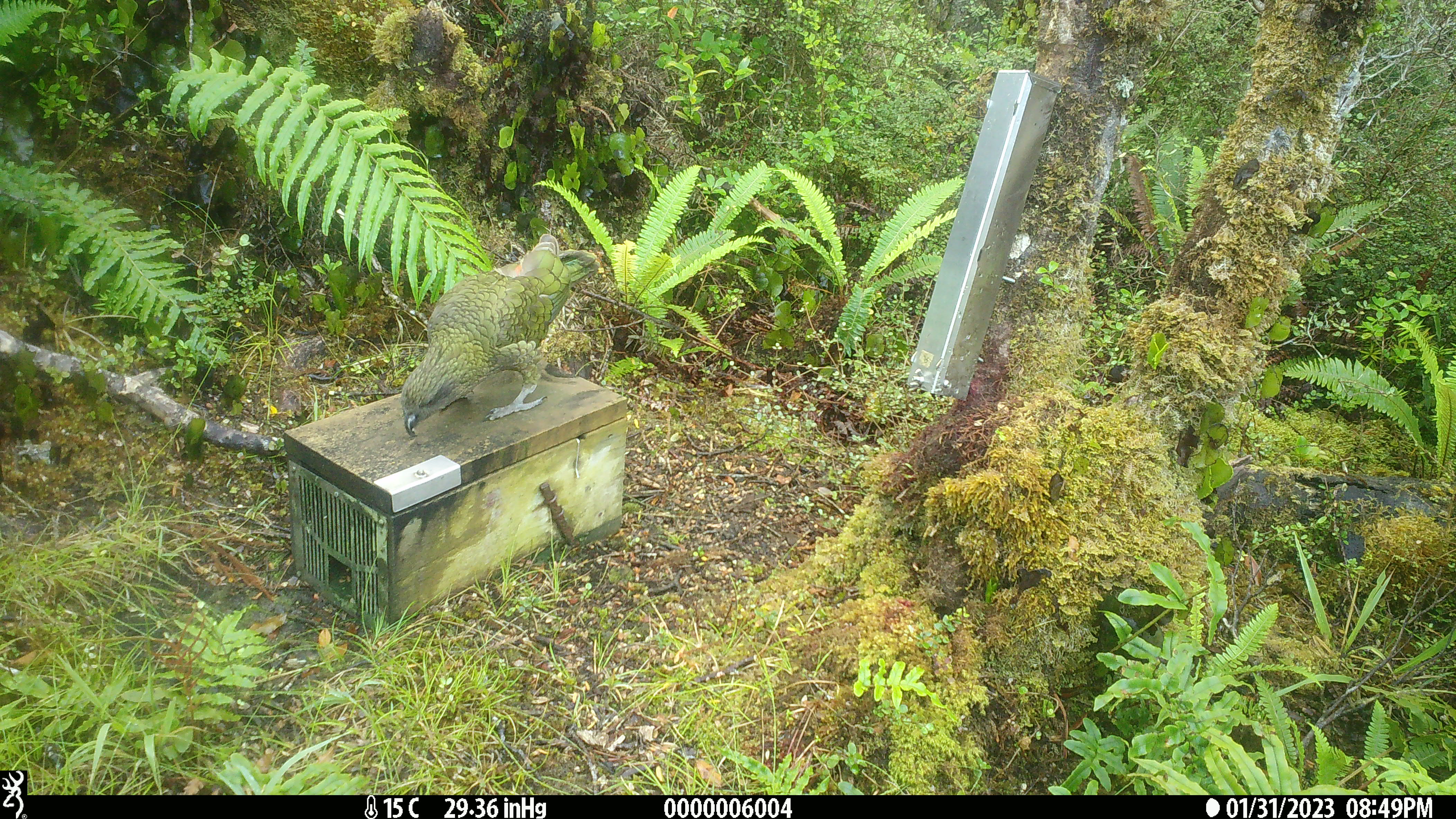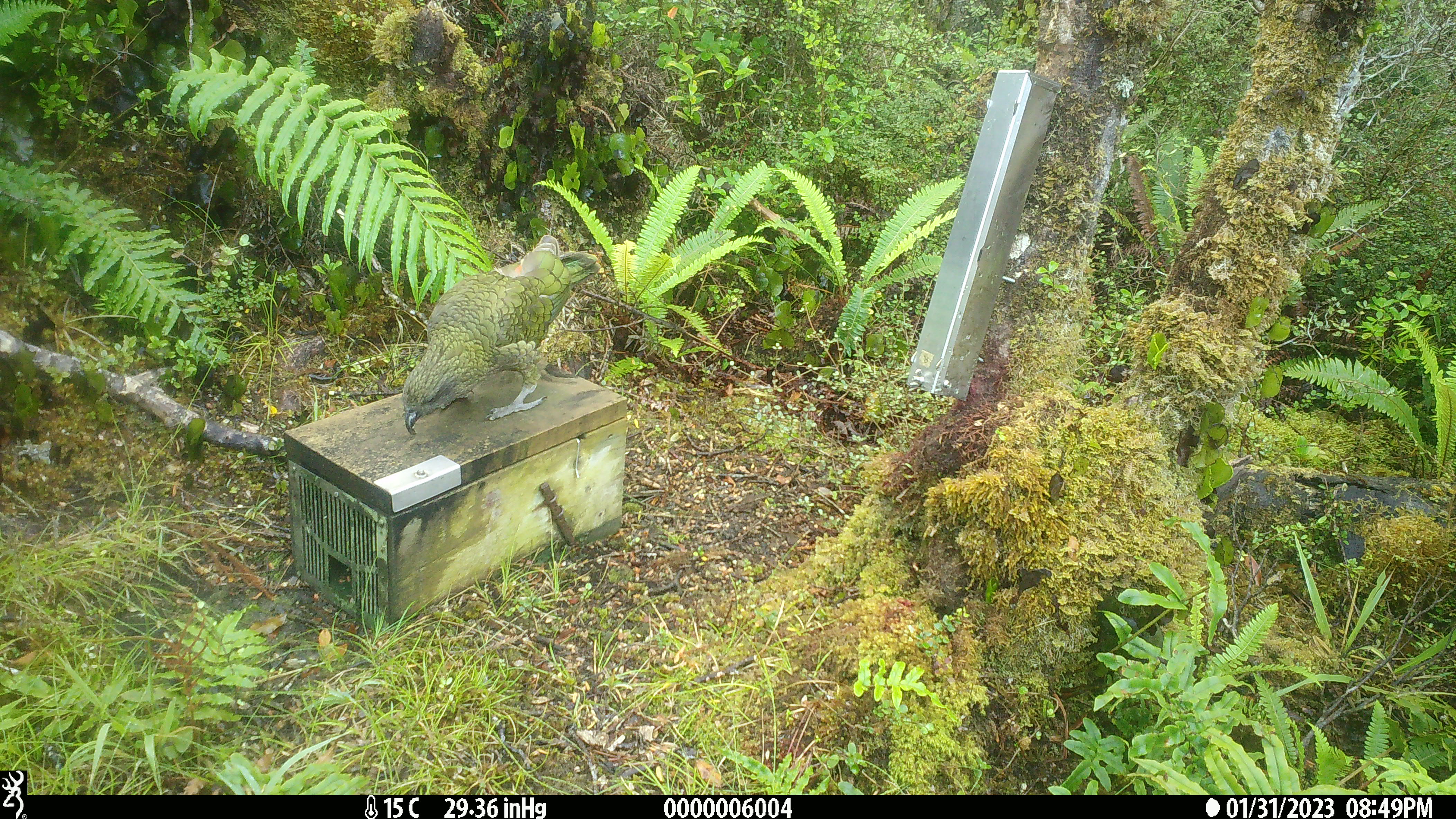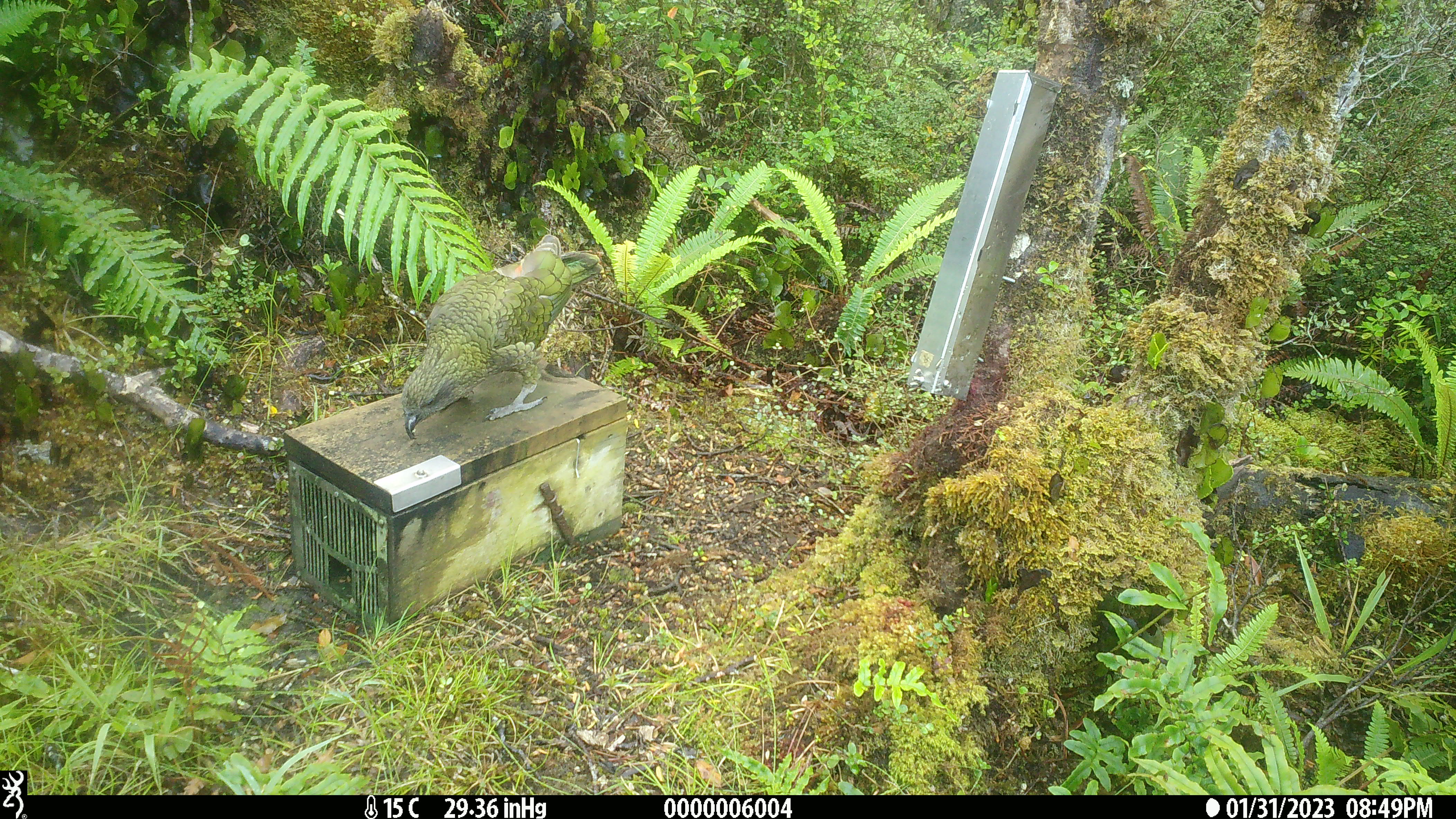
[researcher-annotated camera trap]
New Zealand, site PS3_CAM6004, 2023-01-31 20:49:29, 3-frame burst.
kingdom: Animalia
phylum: Chordata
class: Aves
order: Psittaciformes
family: Strigopidae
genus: Nestor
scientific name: Nestor notabilis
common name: kea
Kea (Nestor notabilis).